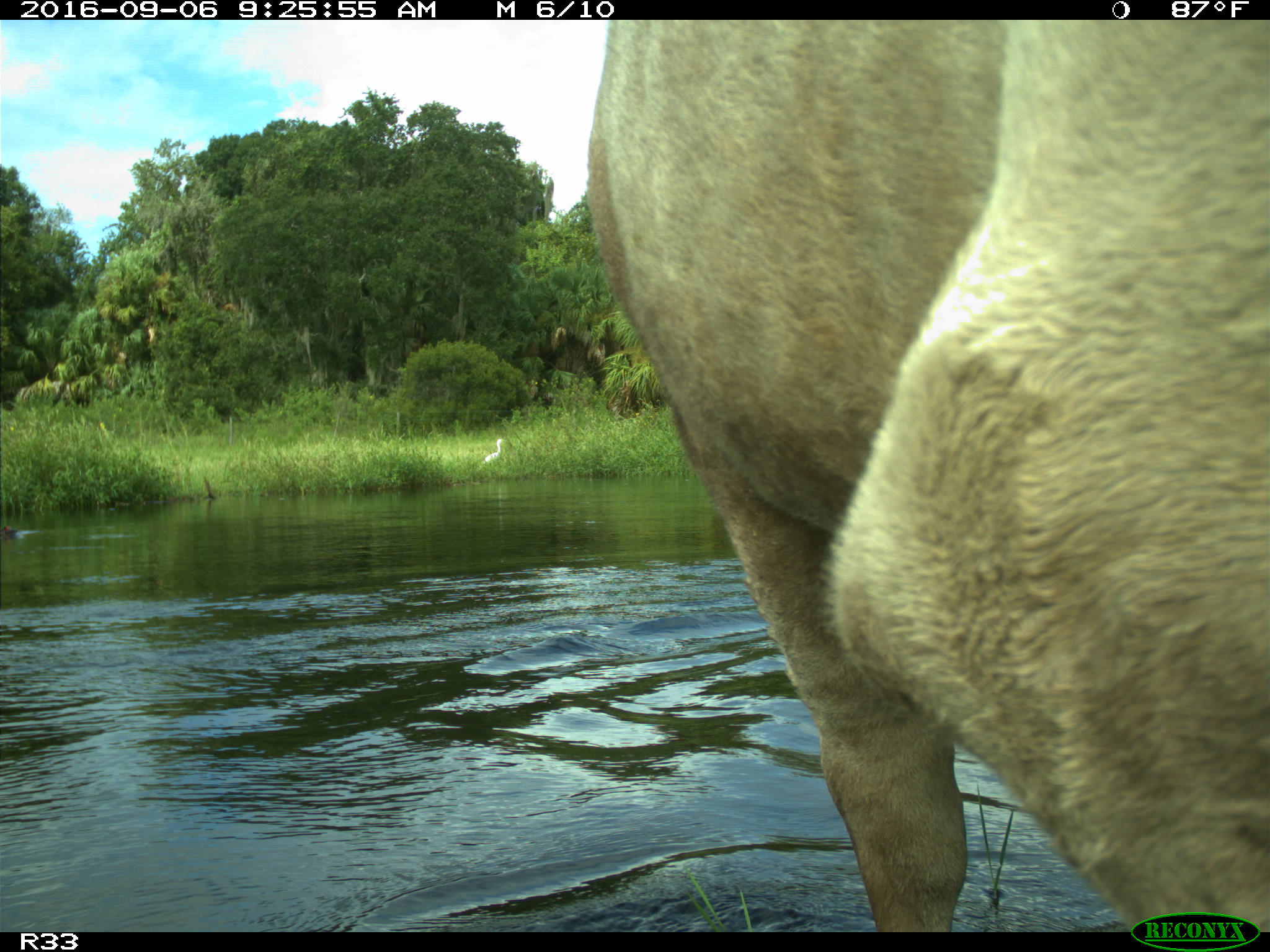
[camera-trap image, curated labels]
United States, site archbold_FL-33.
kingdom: Animalia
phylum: Chordata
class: Mammalia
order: Artiodactyla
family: Bovidae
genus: Bos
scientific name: Bos taurus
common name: domestic cow